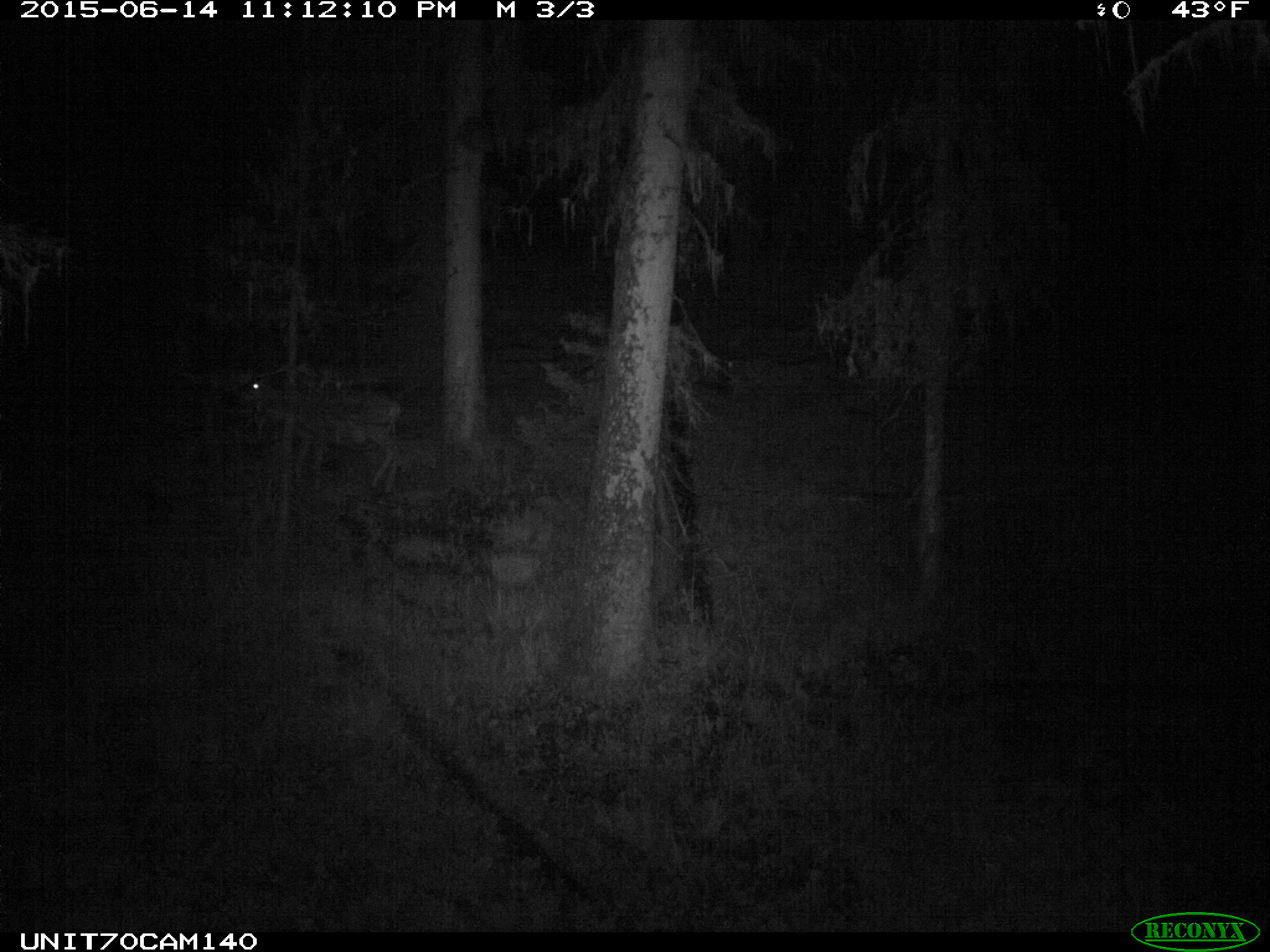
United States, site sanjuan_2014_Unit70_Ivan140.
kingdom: Animalia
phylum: Chordata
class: Mammalia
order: Artiodactyla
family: Cervidae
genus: Odocoileus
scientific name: Odocoileus hemionus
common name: mule deer